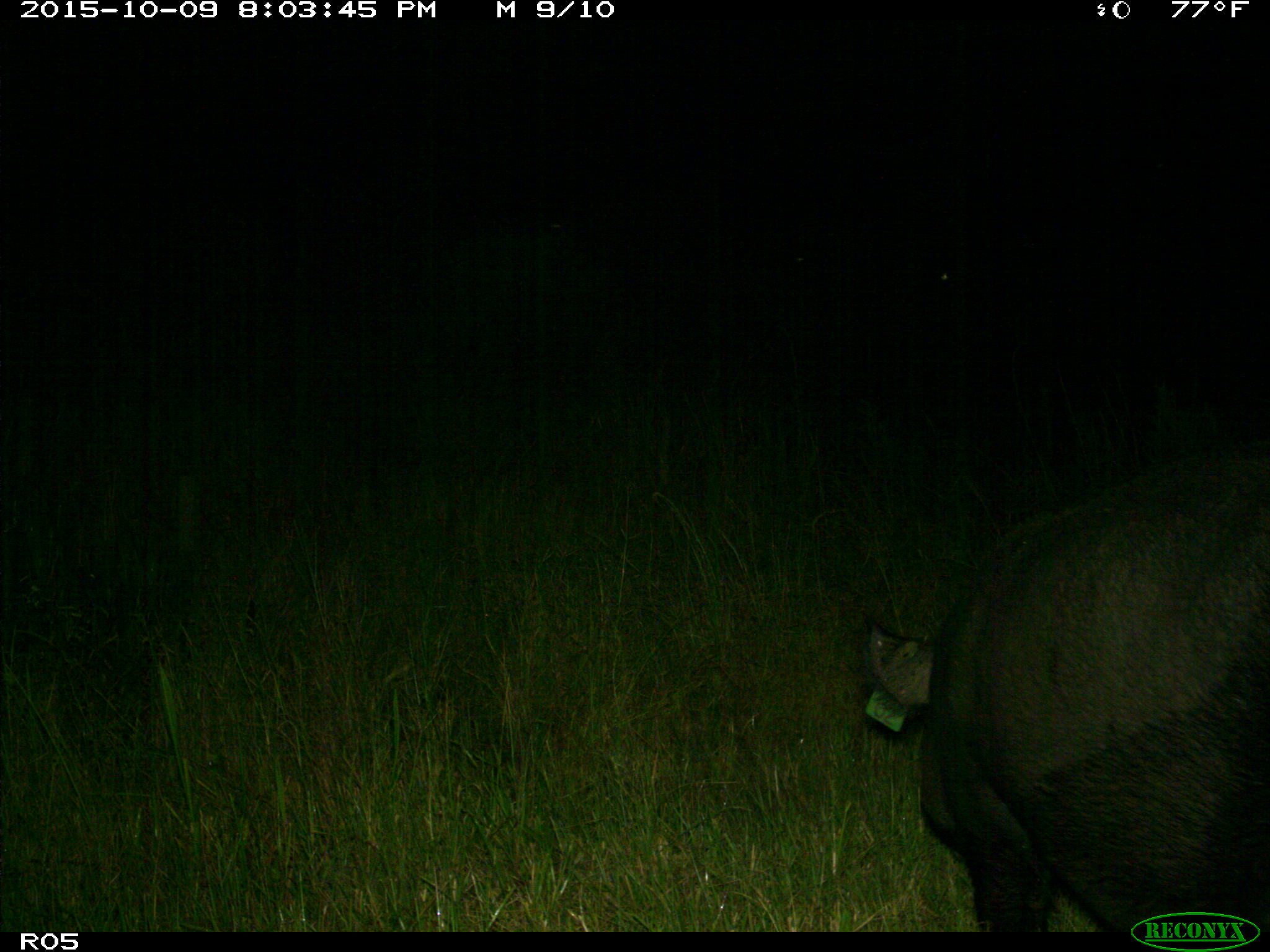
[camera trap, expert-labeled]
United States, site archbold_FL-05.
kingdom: Animalia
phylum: Chordata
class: Mammalia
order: Artiodactyla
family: Suidae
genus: Sus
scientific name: Sus scrofa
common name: wild boar